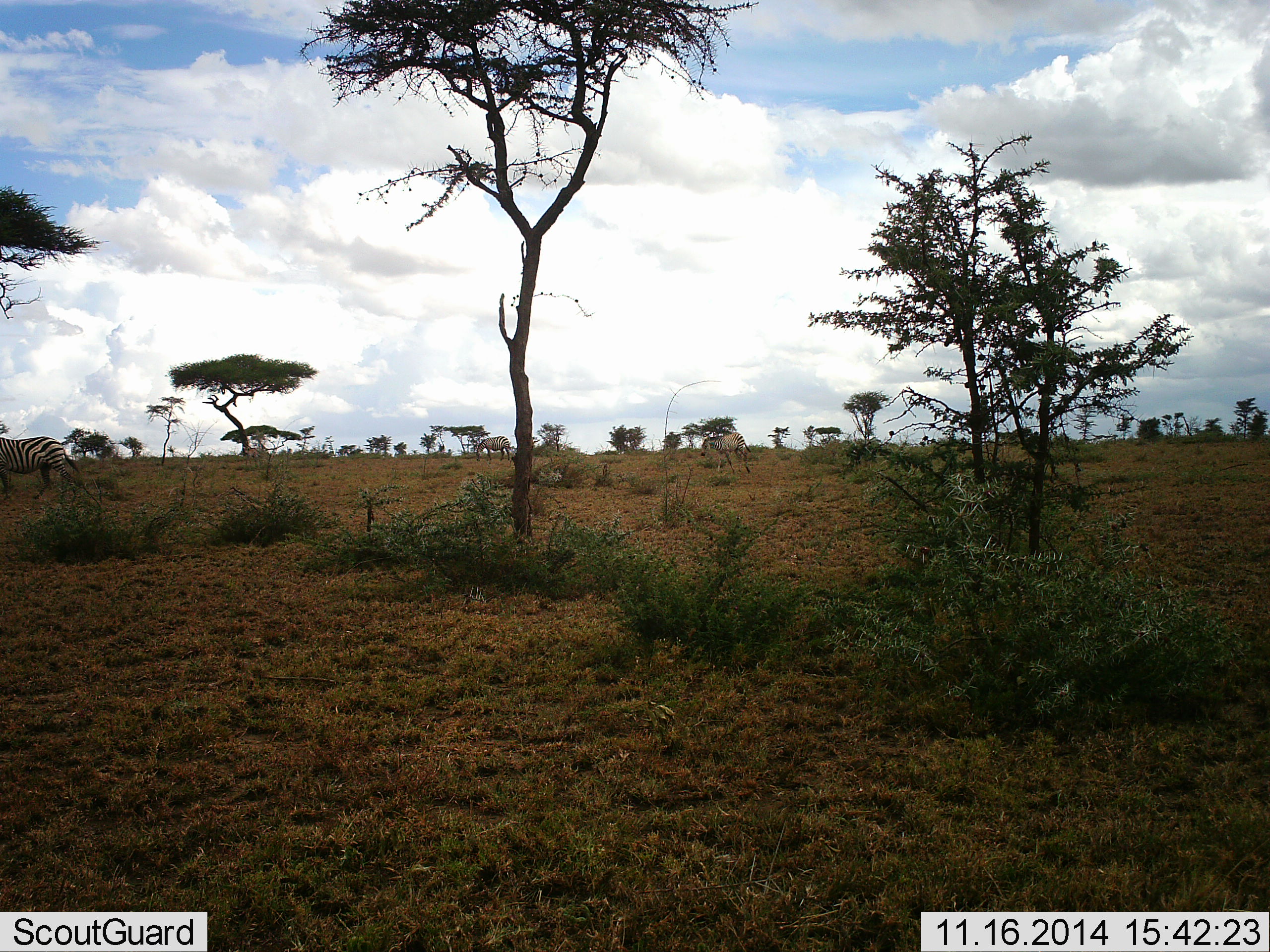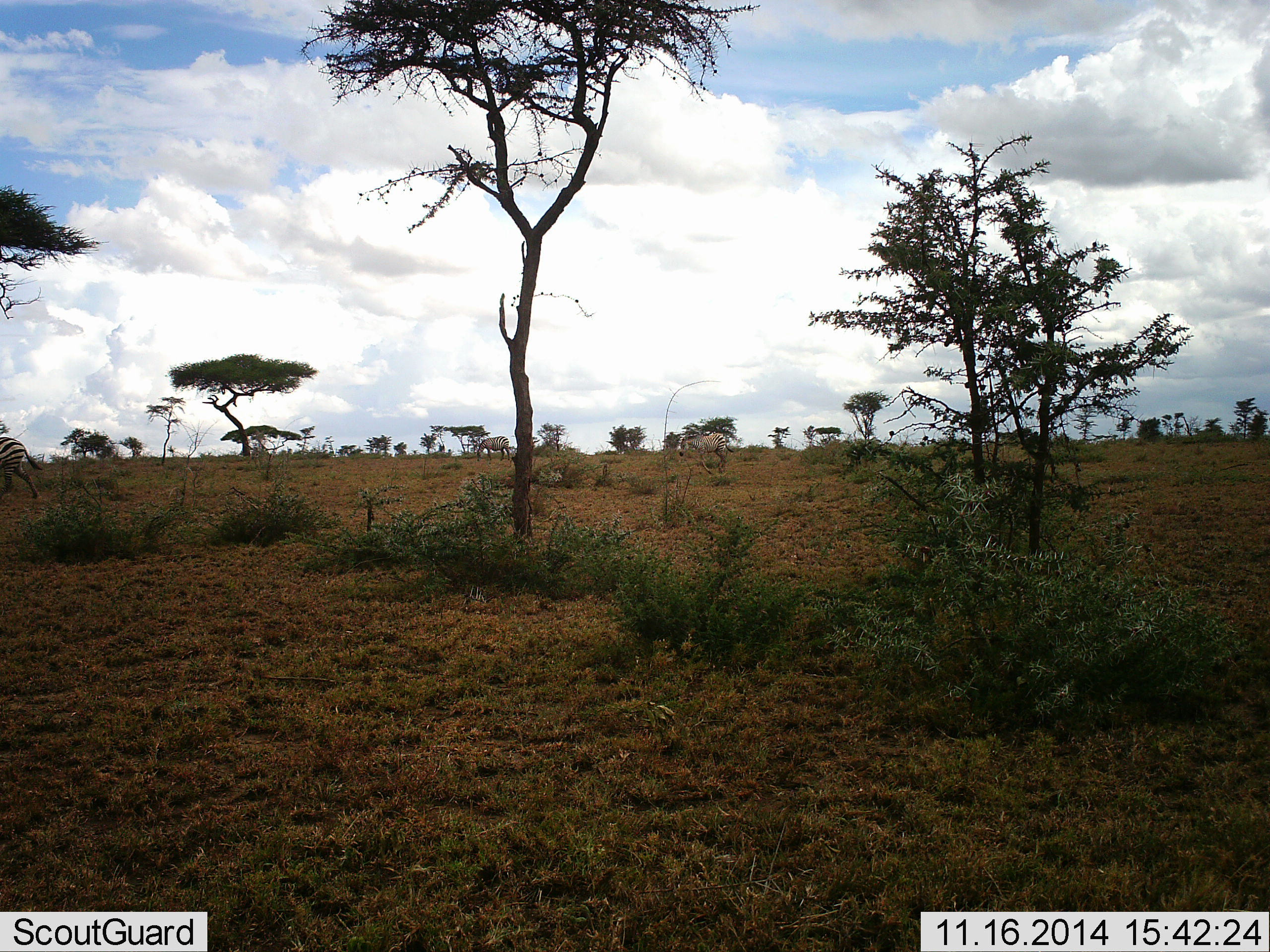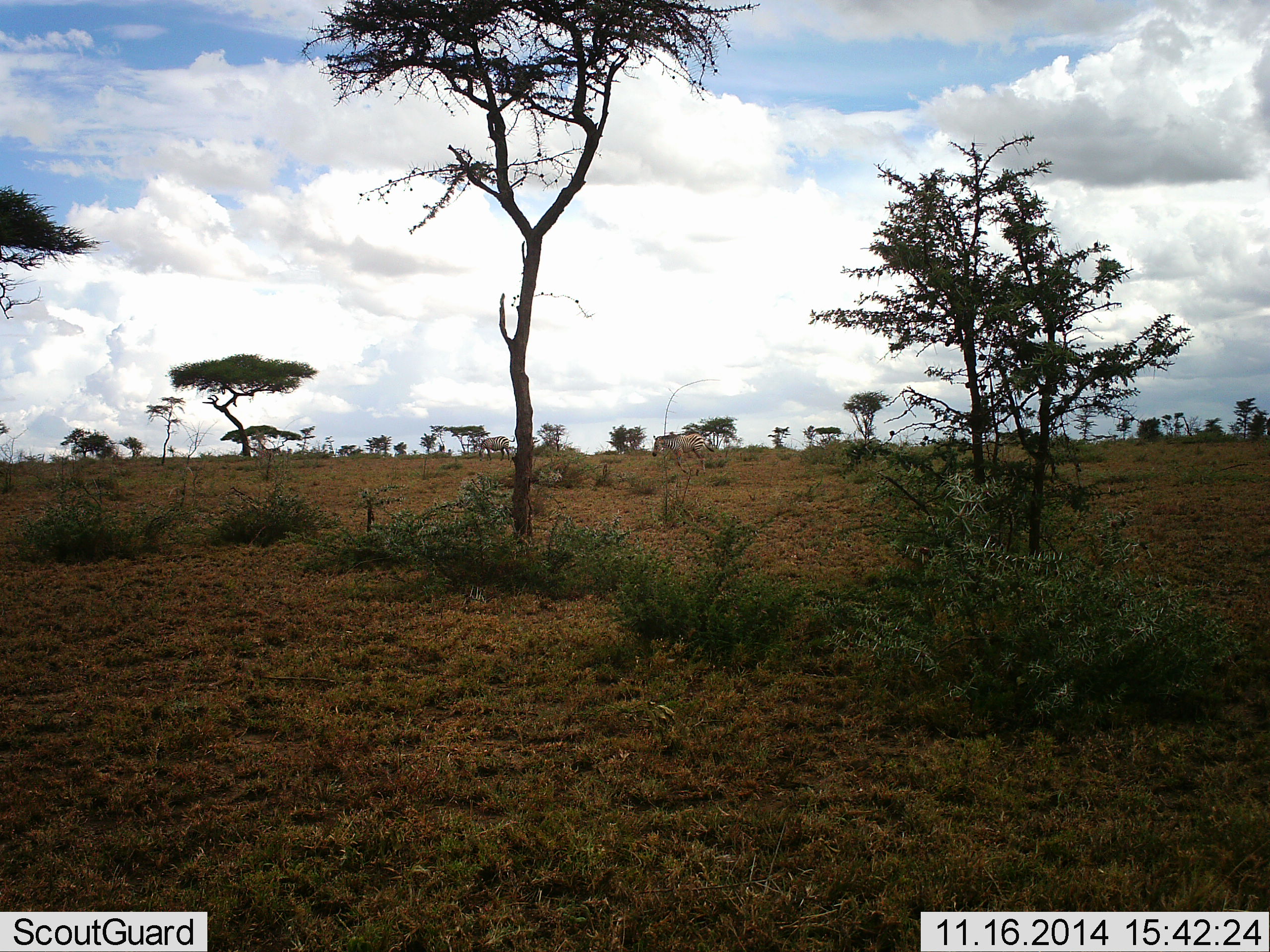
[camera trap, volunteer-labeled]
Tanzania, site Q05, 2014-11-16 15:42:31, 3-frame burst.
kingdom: Animalia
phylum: Chordata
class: Mammalia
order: Perissodactyla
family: Equidae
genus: Equus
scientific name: Equus quagga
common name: plains zebra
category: zebra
Zebra (plains zebra) (Equus quagga), count 2. Behavior (volunteer vote fractions): standing 15%, resting 0%, moving 92%, interacting 0%. Young present (vote fraction): 0%. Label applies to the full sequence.